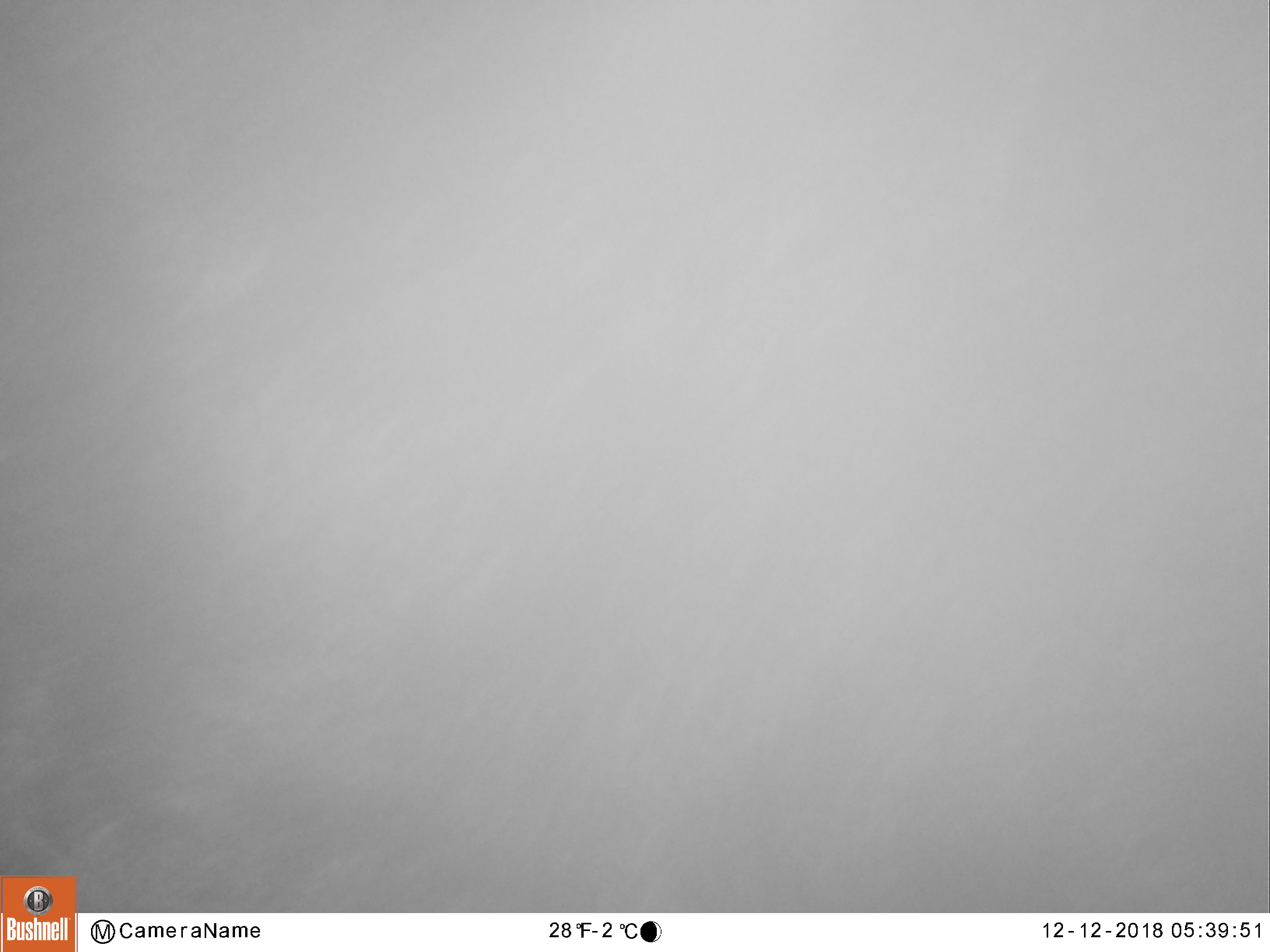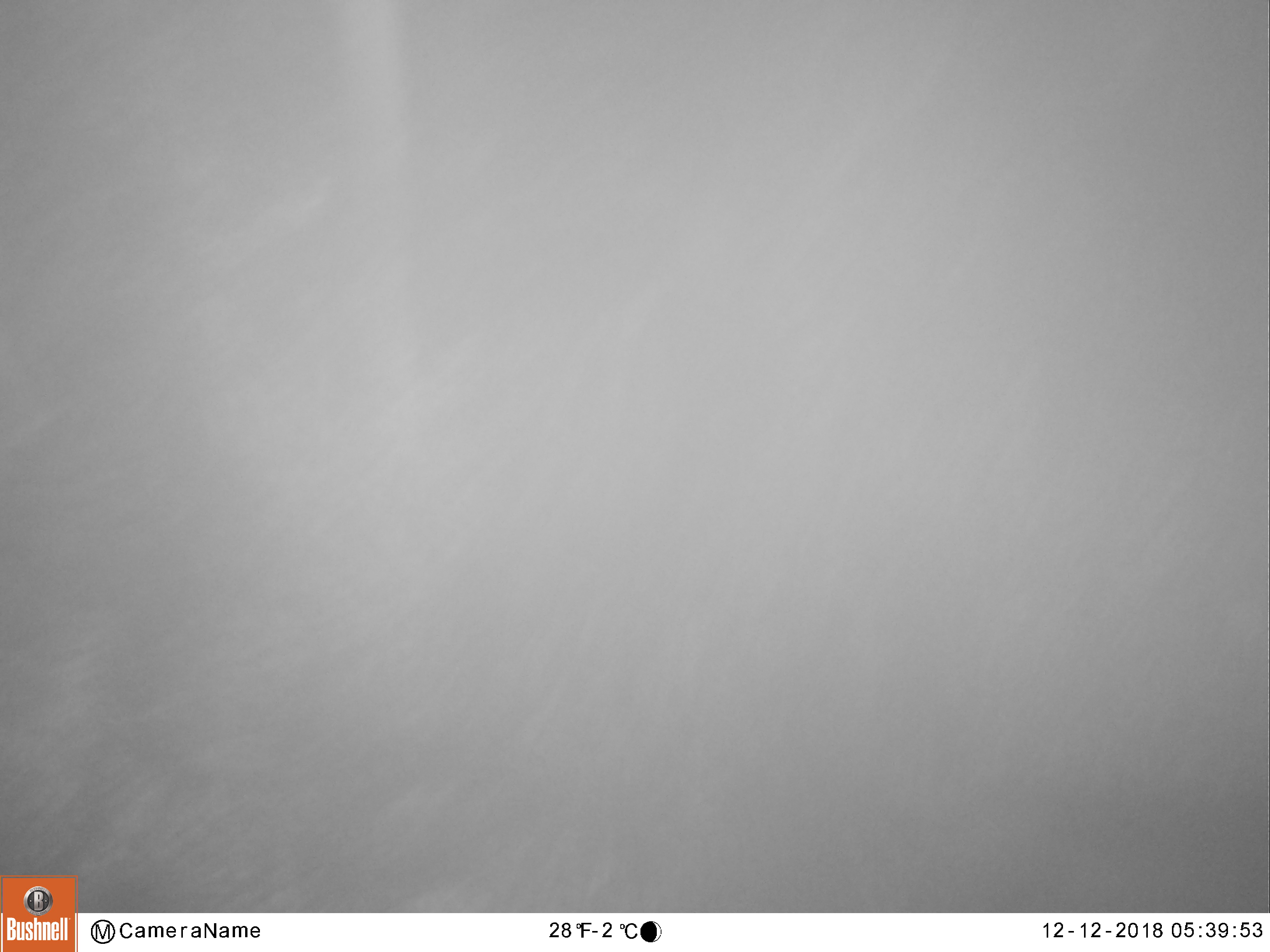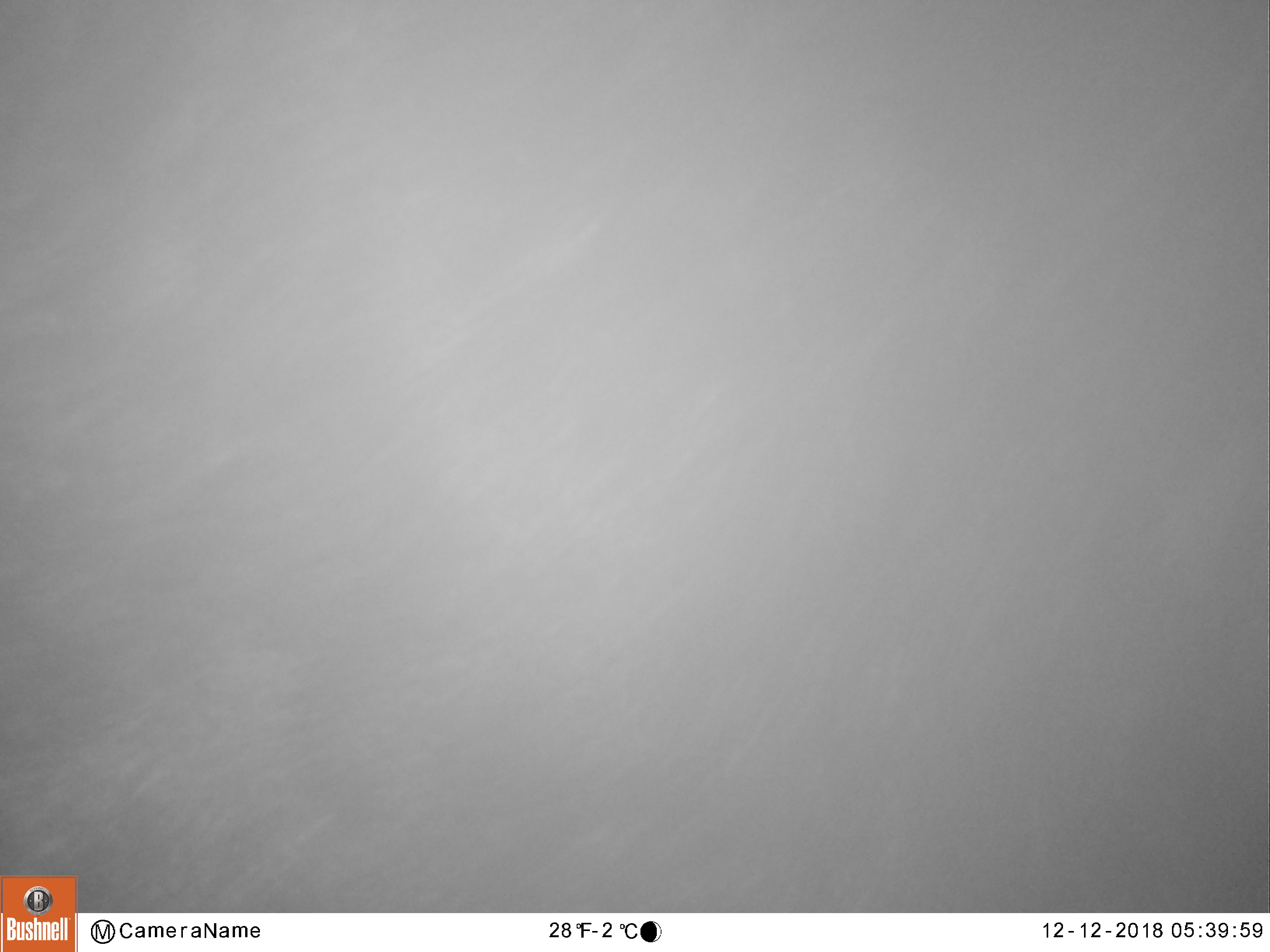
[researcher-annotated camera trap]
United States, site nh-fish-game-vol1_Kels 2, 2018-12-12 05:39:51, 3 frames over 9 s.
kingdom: Animalia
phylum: Chordata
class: Mammalia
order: Artiodactyla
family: Cervidae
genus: Alces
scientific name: Alces alces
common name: moose